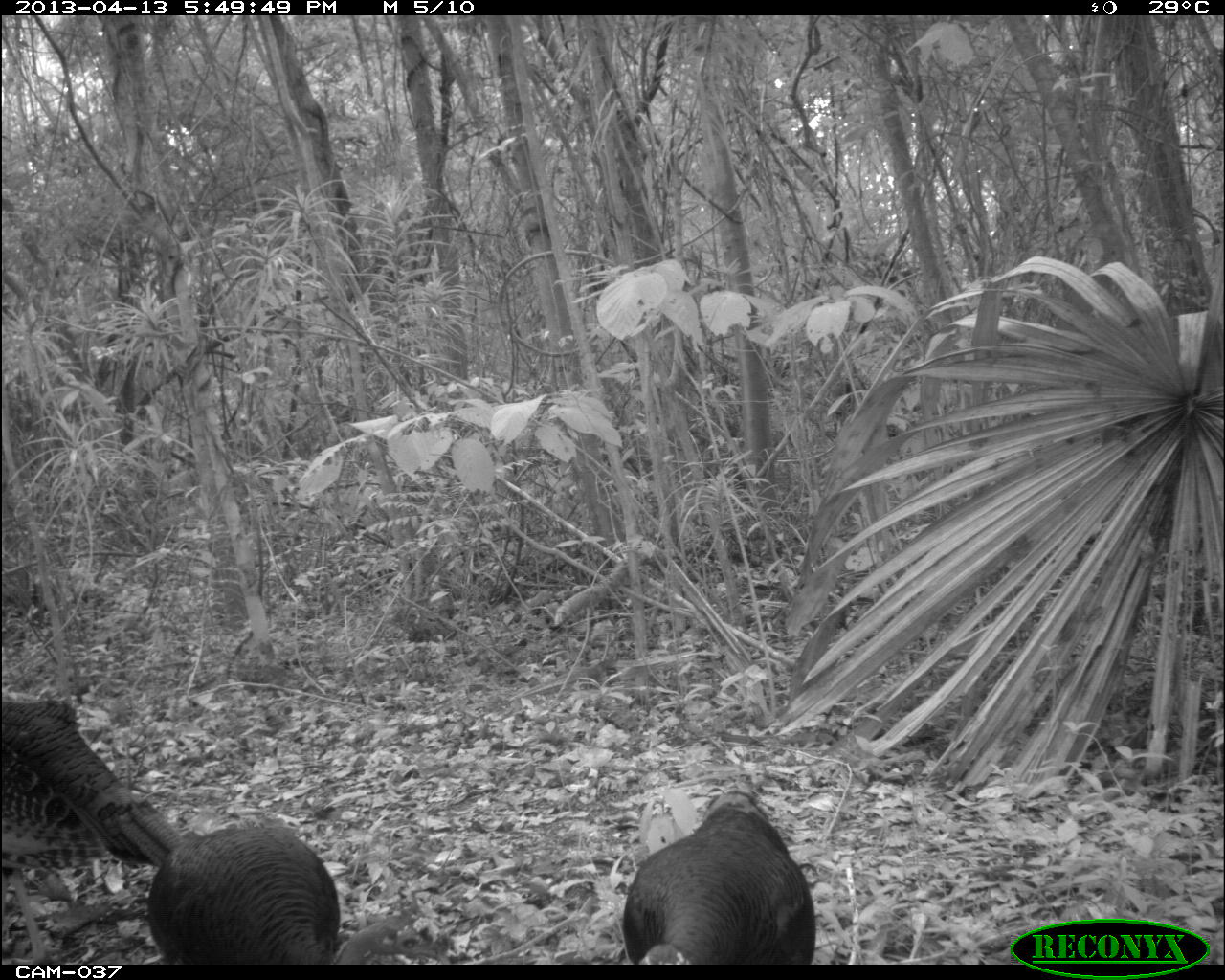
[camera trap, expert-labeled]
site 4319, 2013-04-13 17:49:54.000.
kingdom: Animalia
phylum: Chordata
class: Aves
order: Galliformes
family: Phasianidae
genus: Meleagris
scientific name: Meleagris ocellata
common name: ocellated turkey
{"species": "Meleagris ocellata (ocellated turkey)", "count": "3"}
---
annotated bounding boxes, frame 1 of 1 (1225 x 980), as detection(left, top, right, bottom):
meleagris ocellata: detection(0, 700, 180, 962); detection(146, 827, 449, 964); detection(620, 788, 816, 964)